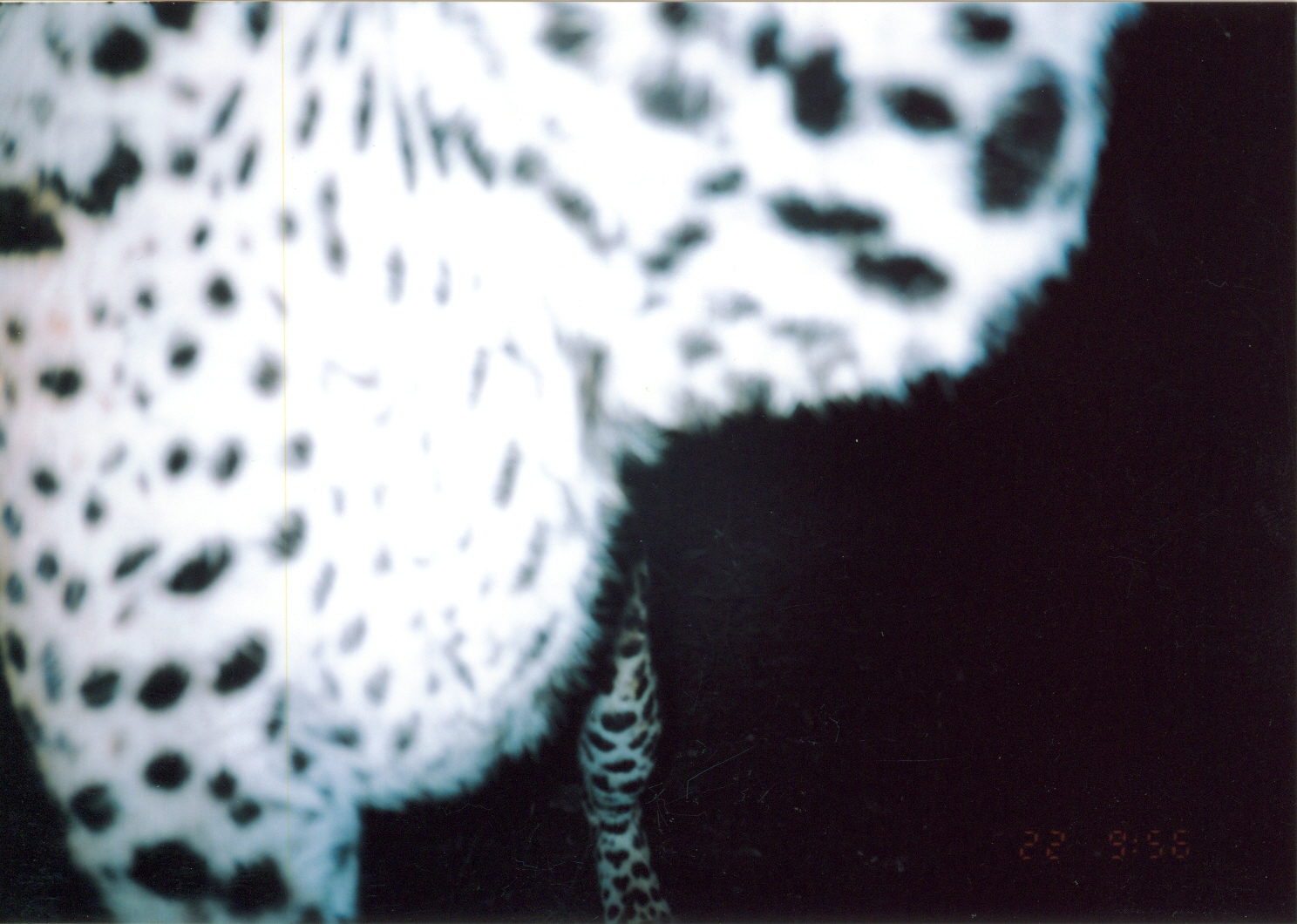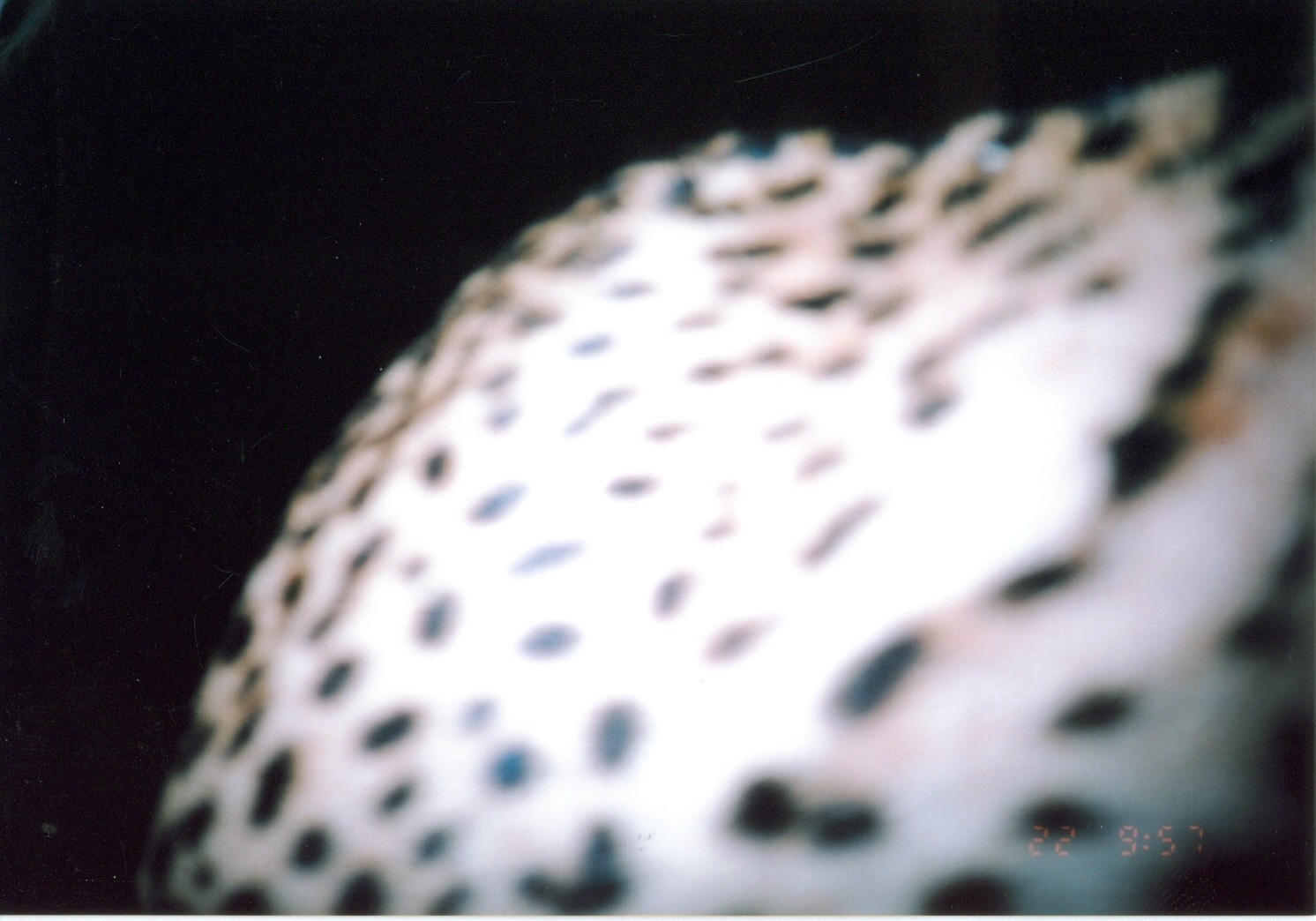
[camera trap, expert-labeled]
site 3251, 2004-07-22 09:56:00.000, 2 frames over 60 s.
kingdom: Animalia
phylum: Chordata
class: Mammalia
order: Carnivora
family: Felidae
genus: Panthera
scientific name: Panthera pardus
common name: leopard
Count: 1.